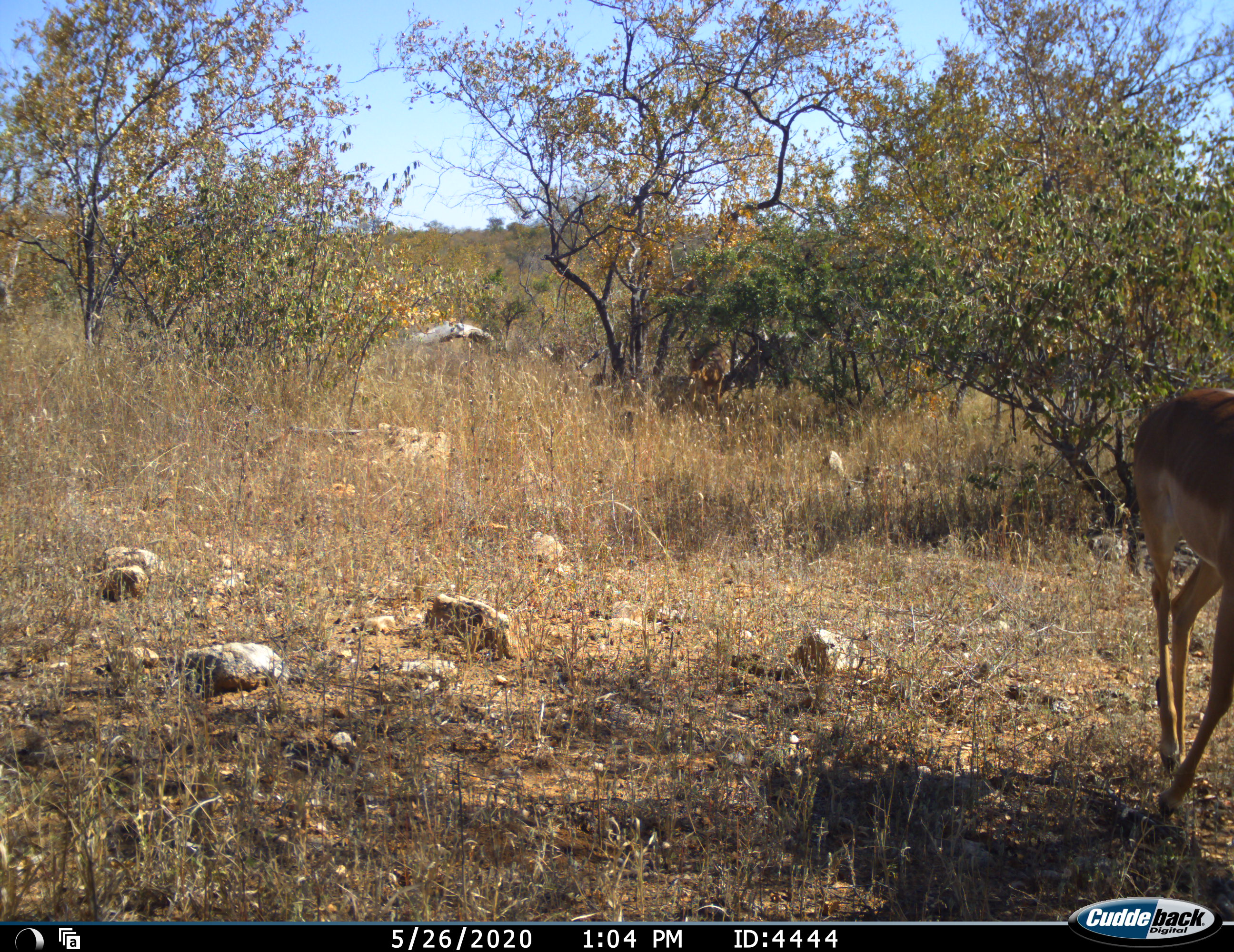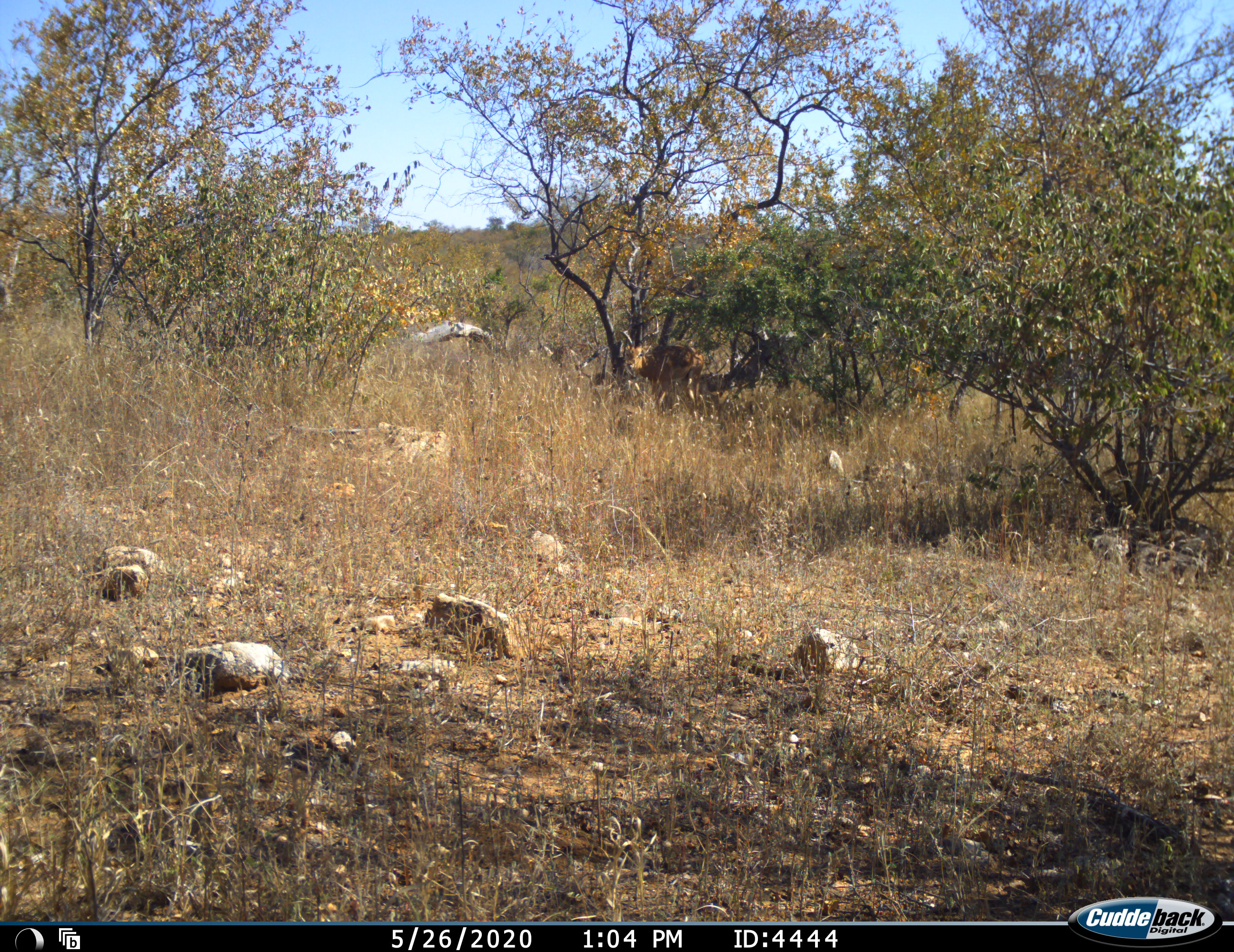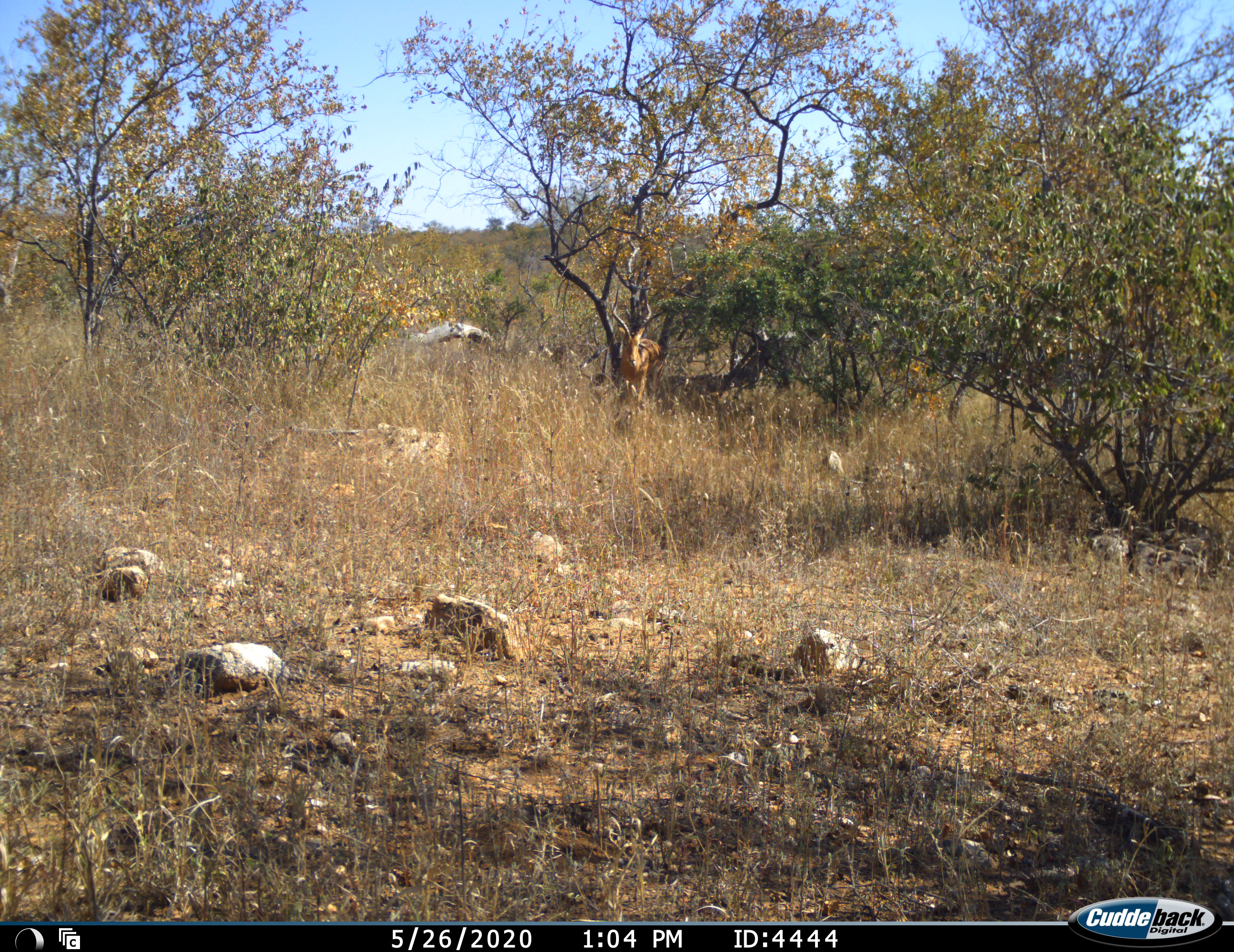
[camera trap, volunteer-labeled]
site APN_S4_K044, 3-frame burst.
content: unidentified animal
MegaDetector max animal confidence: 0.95